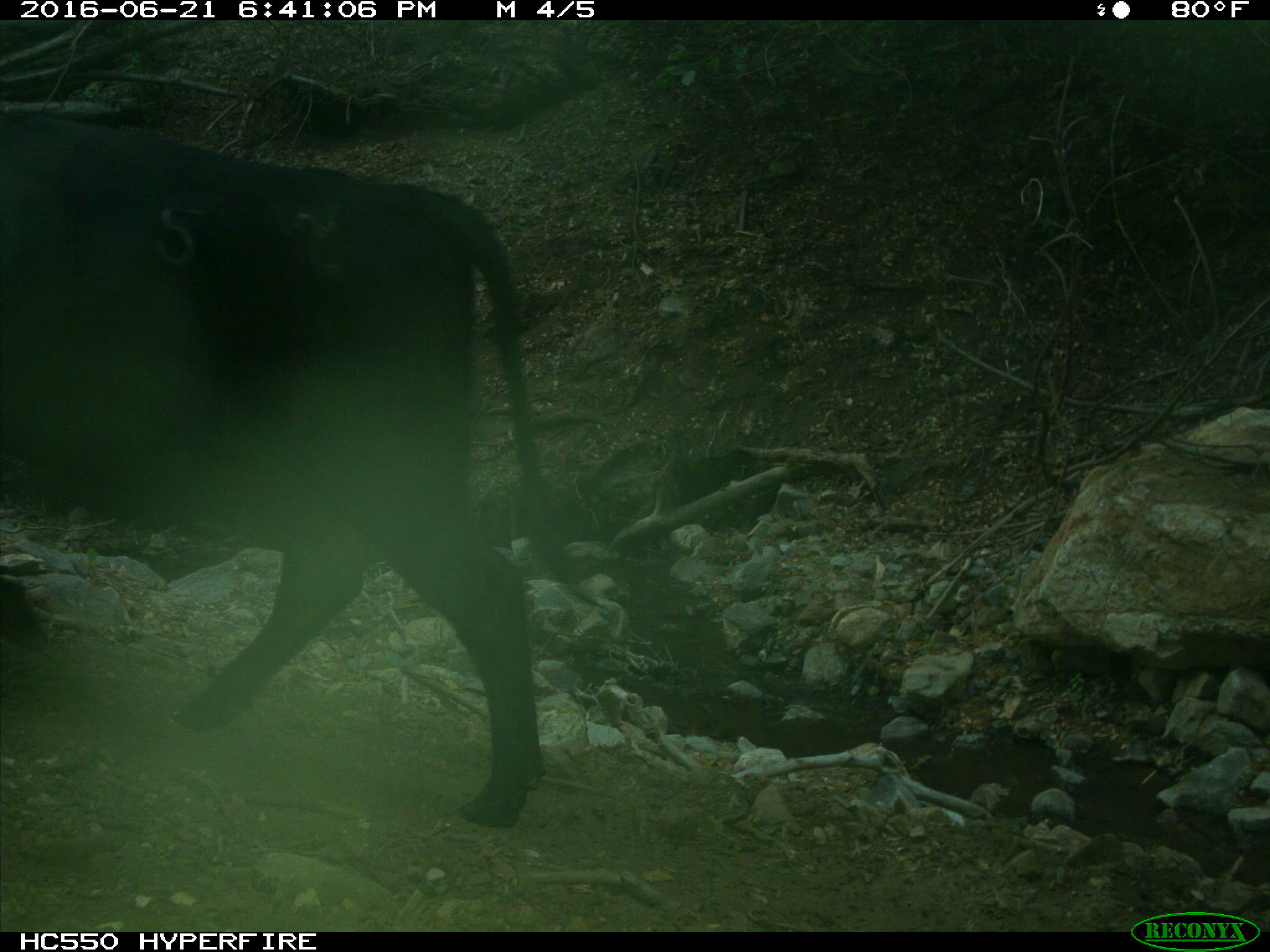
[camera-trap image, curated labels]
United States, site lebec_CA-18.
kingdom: Animalia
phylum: Chordata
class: Mammalia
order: Artiodactyla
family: Bovidae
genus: Bos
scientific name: Bos taurus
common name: domestic cow